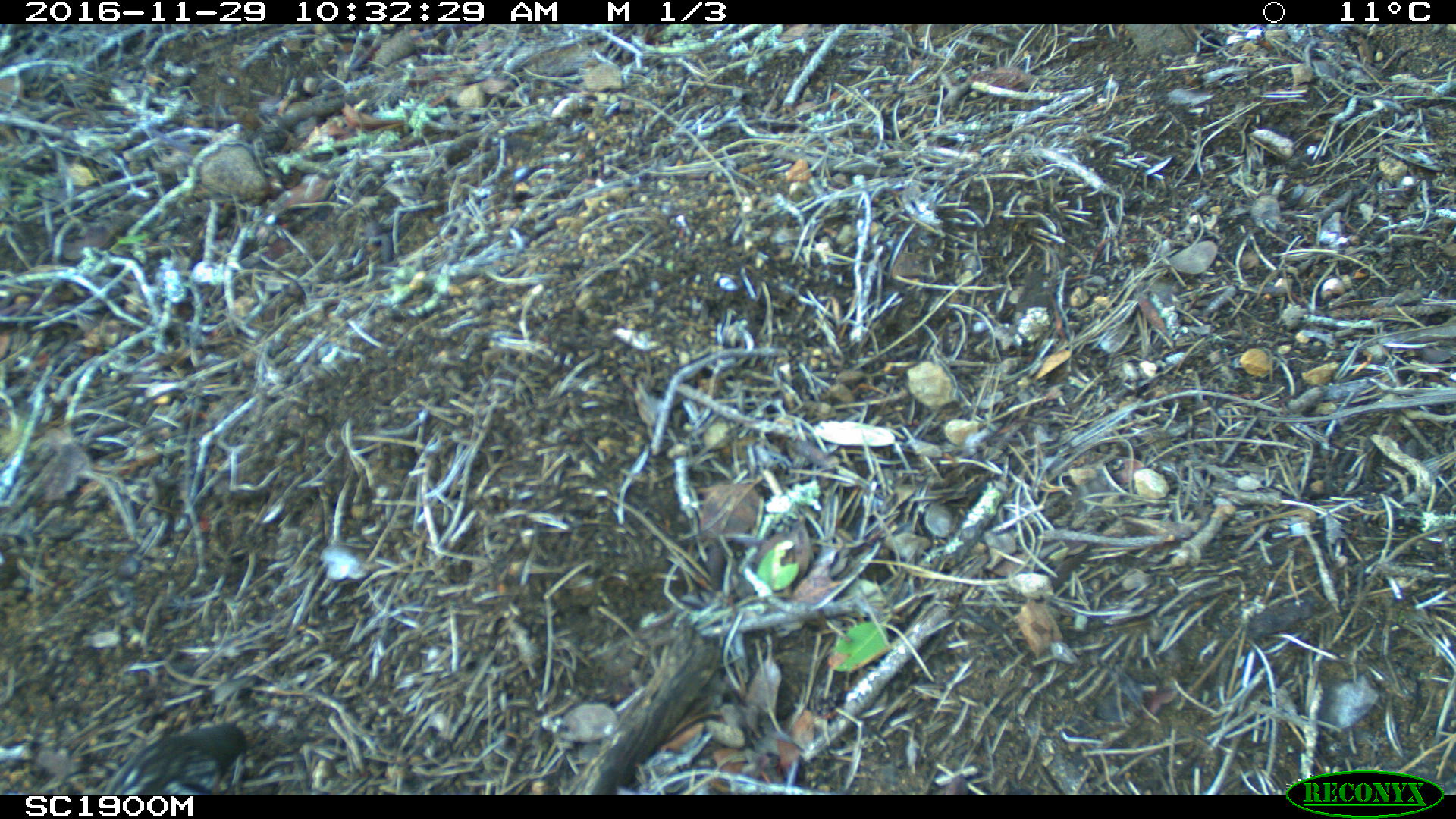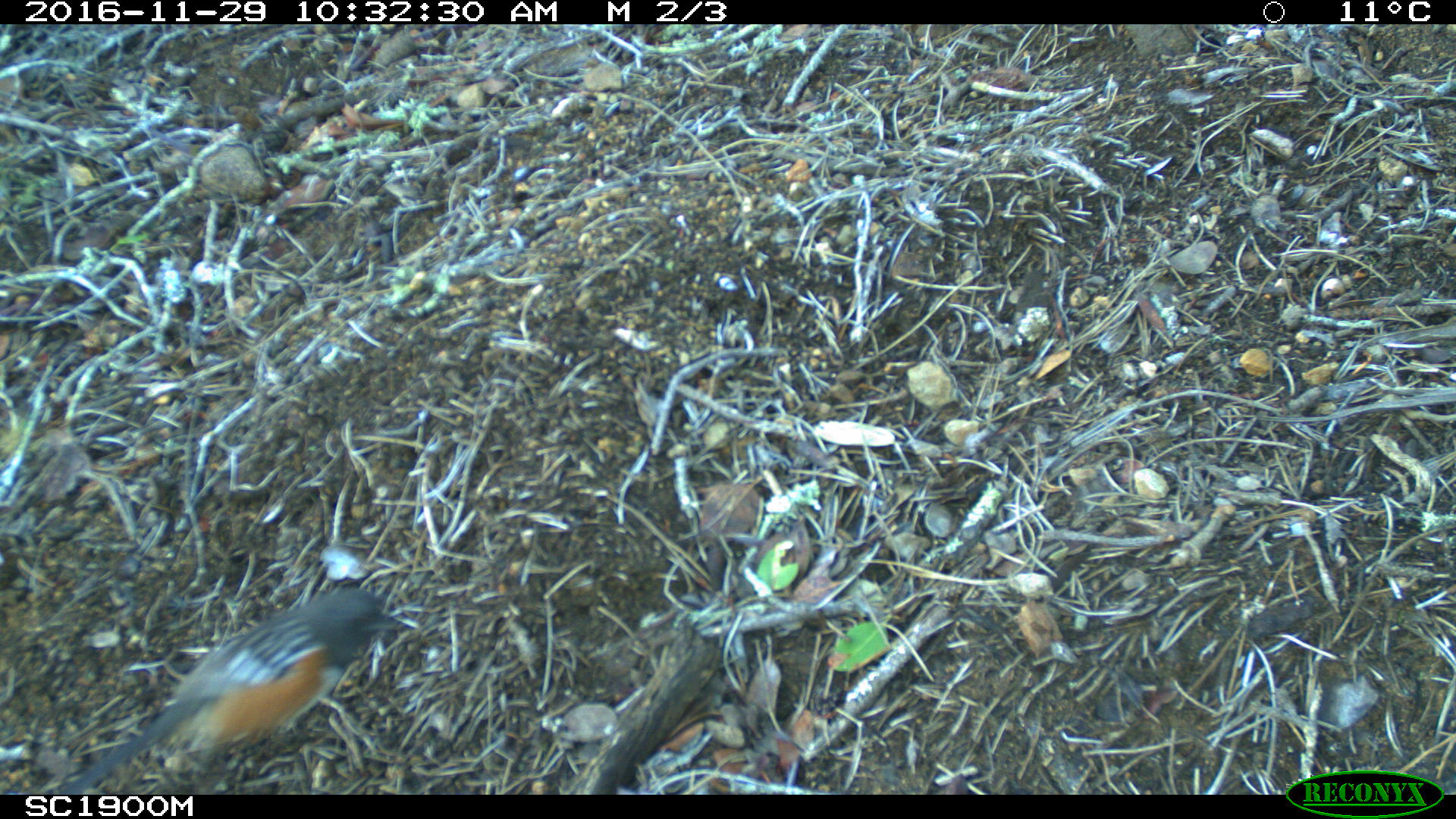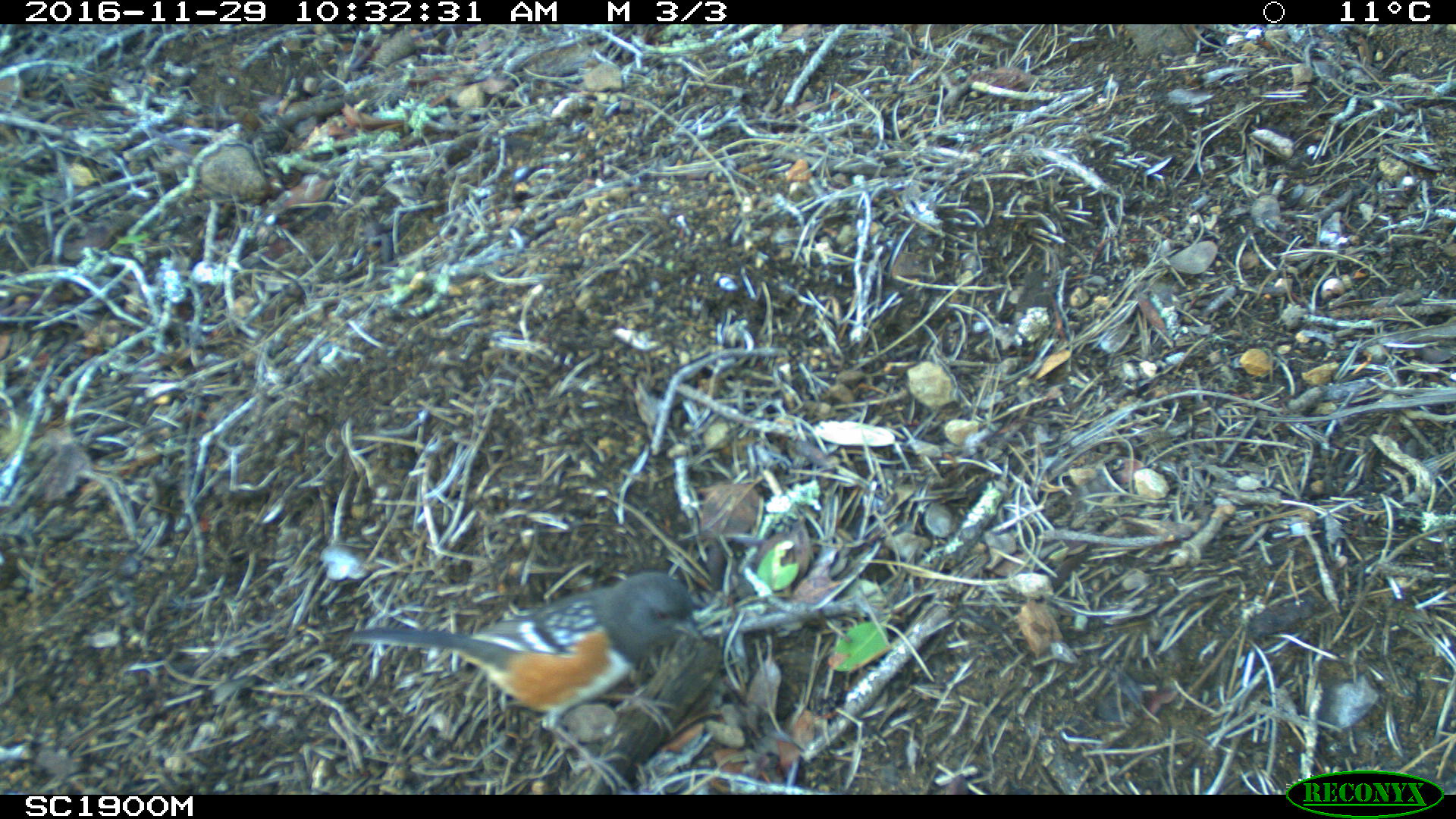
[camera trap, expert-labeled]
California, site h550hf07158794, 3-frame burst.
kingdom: Animalia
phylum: Chordata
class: Aves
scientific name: Aves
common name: bird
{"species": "bird (Aves)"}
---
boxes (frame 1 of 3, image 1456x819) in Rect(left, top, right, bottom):
bird: Rect(93, 720, 252, 793)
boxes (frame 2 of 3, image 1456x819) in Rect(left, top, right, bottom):
bird: Rect(59, 587, 402, 795)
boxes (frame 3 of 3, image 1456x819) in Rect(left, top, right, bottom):
bird: Rect(347, 569, 708, 795)